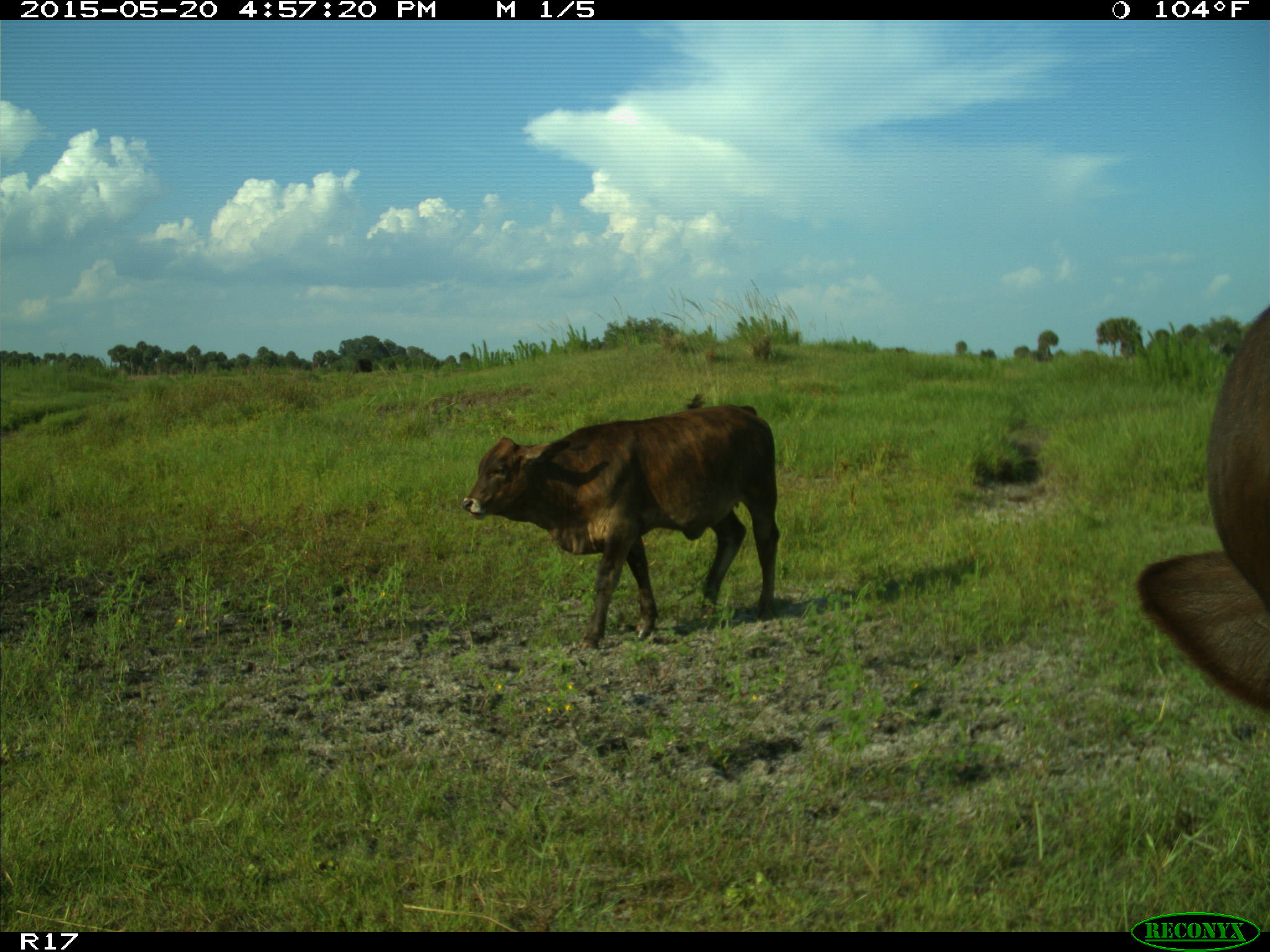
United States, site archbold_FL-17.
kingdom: Animalia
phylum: Chordata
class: Mammalia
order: Artiodactyla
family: Bovidae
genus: Bos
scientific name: Bos taurus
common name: domestic cow